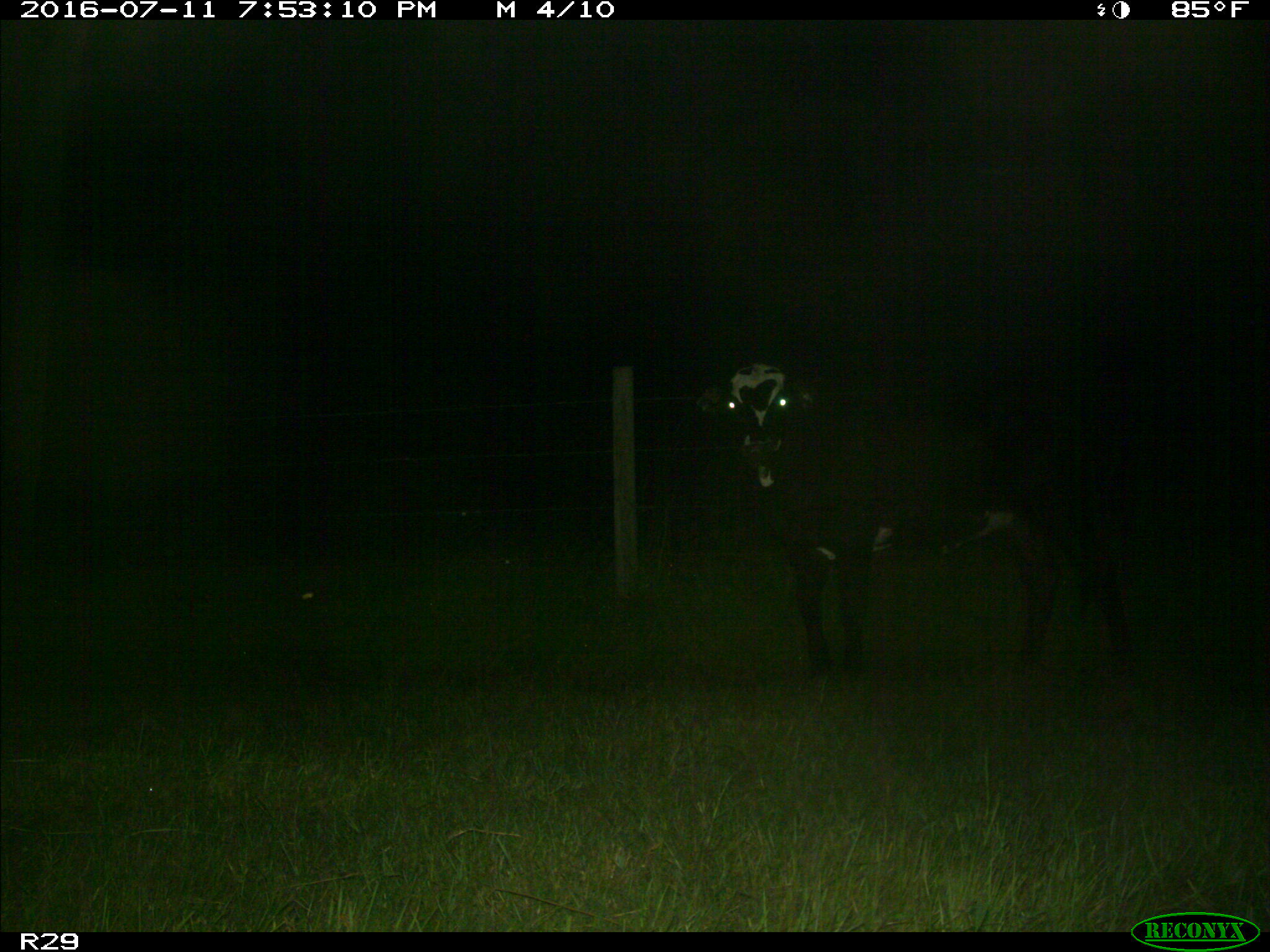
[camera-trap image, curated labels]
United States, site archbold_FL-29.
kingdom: Animalia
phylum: Chordata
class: Mammalia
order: Artiodactyla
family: Bovidae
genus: Bos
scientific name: Bos taurus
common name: domestic cow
Bos taurus (domestic cow).